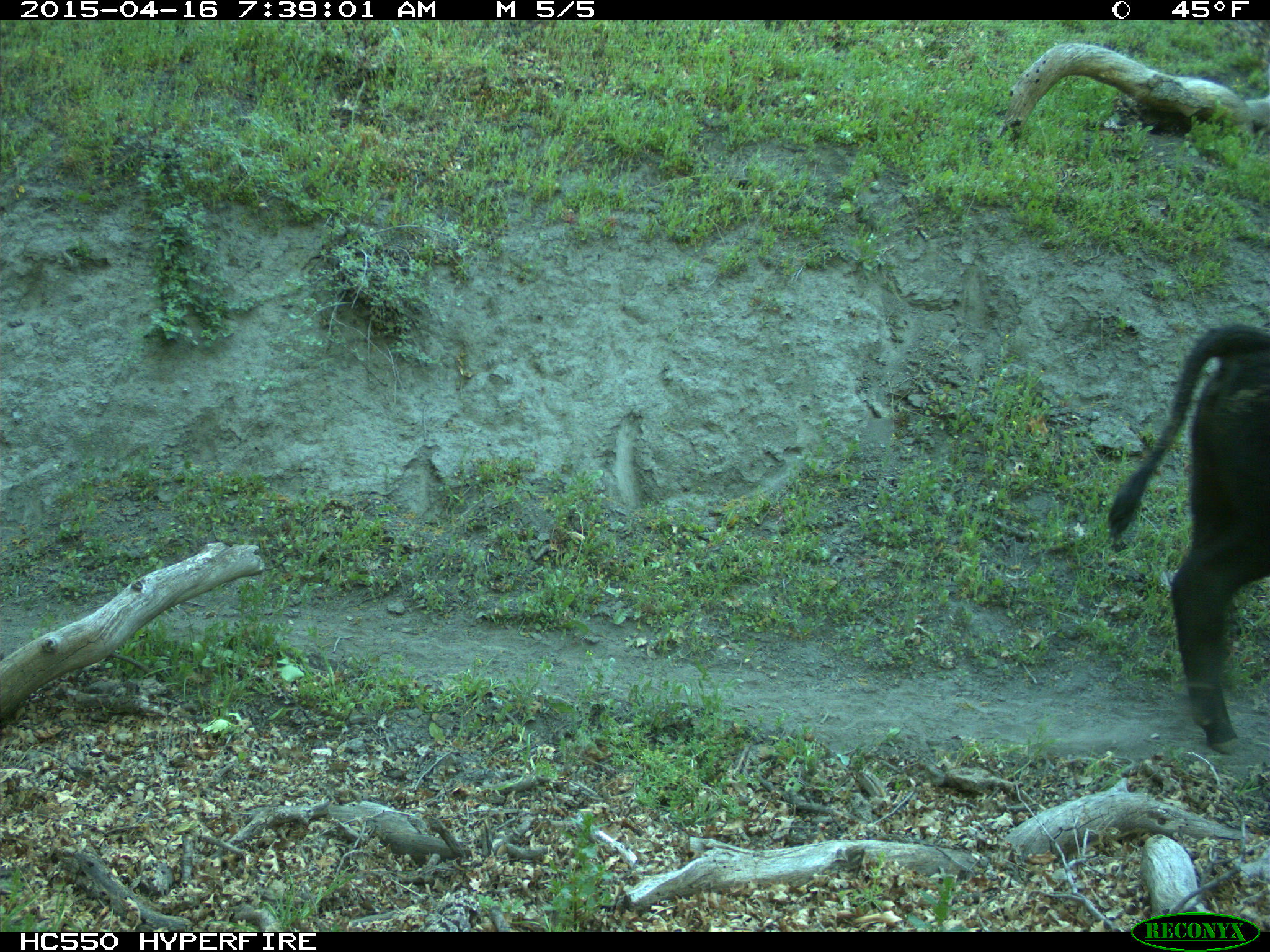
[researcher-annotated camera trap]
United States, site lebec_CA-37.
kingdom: Animalia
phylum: Chordata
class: Mammalia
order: Artiodactyla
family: Bovidae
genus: Bos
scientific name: Bos taurus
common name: domestic cow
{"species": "Bos taurus (domestic cow)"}